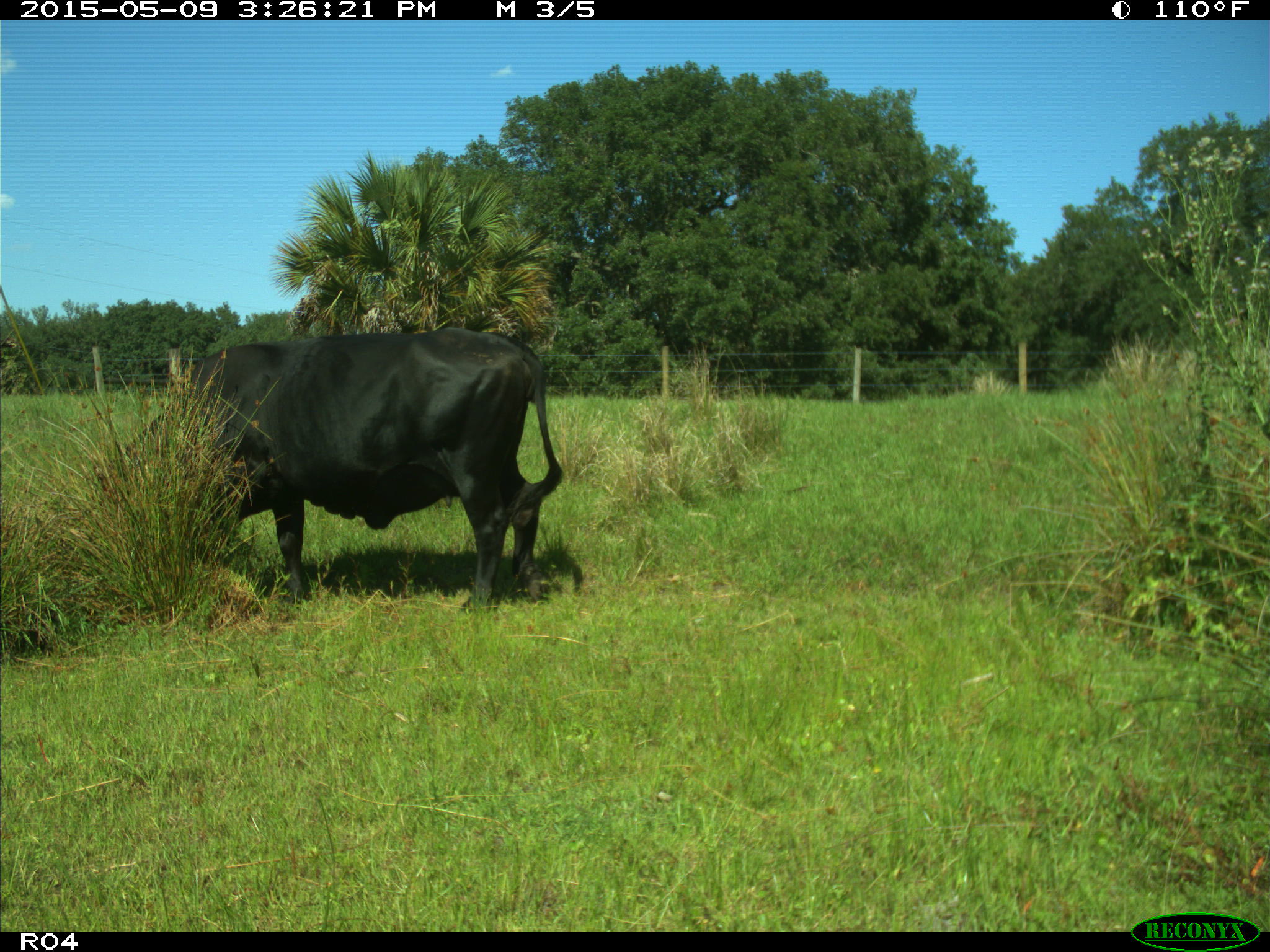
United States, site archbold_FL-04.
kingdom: Animalia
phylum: Chordata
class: Mammalia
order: Artiodactyla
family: Bovidae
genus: Bos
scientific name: Bos taurus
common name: domestic cow